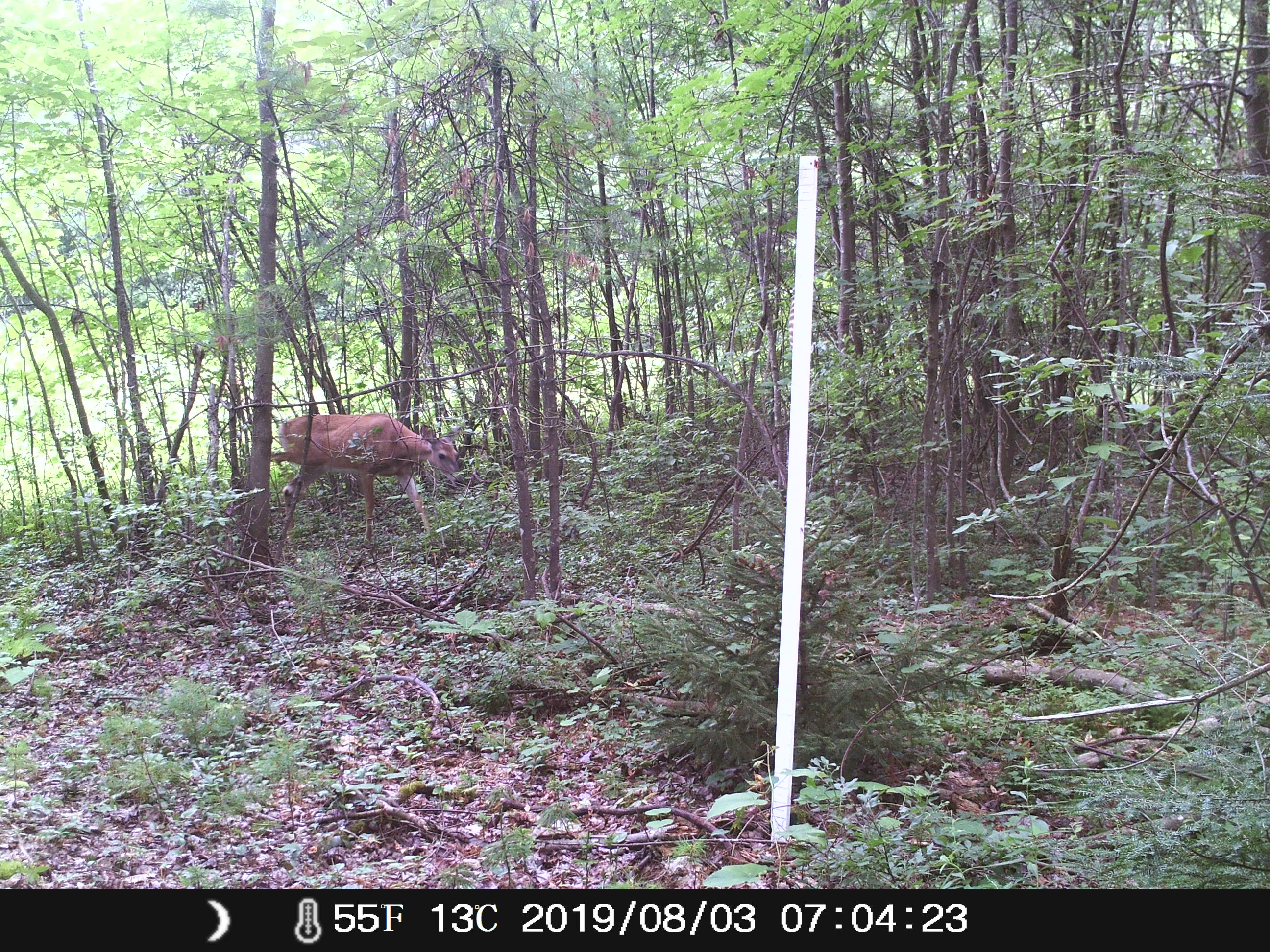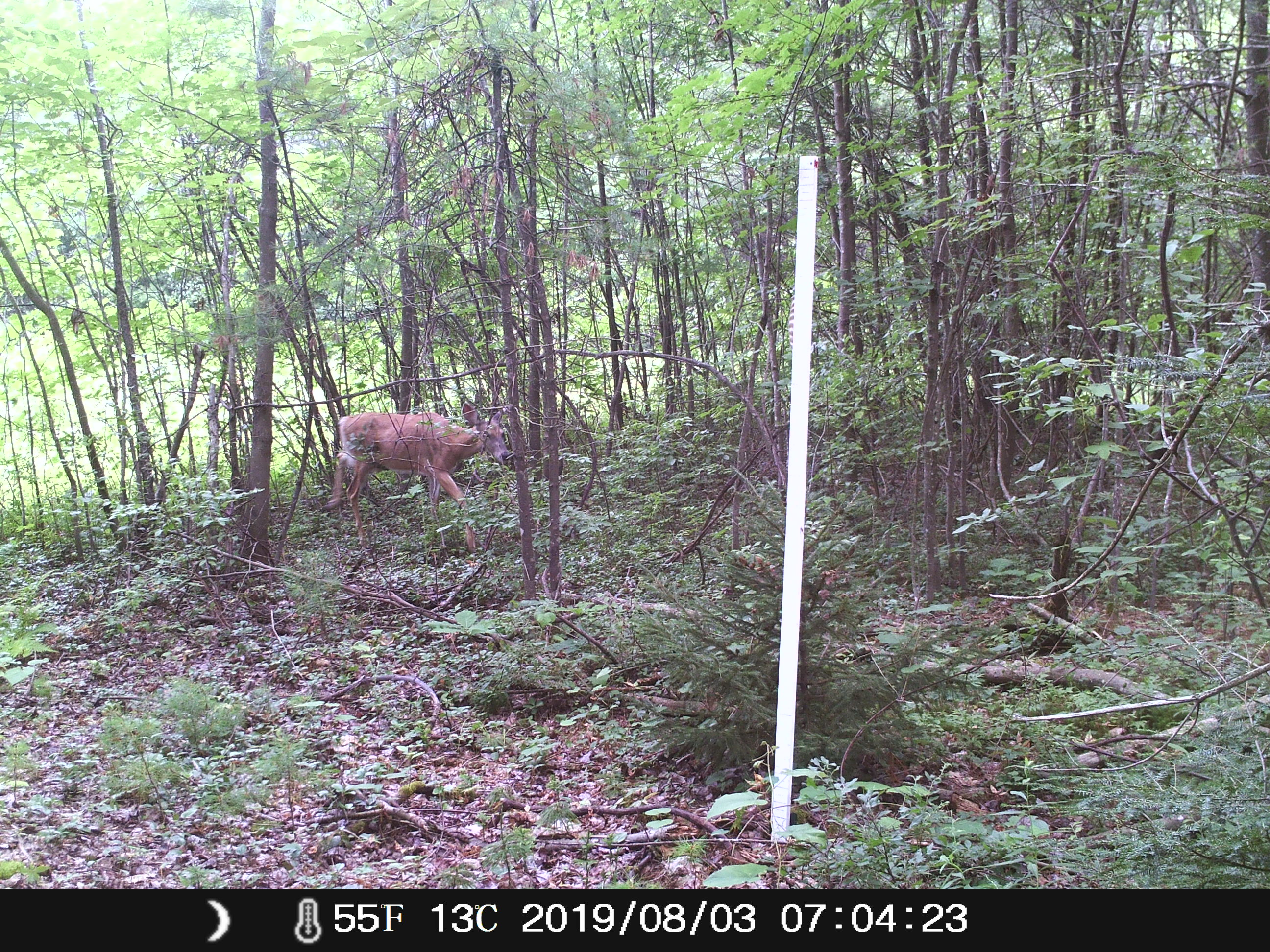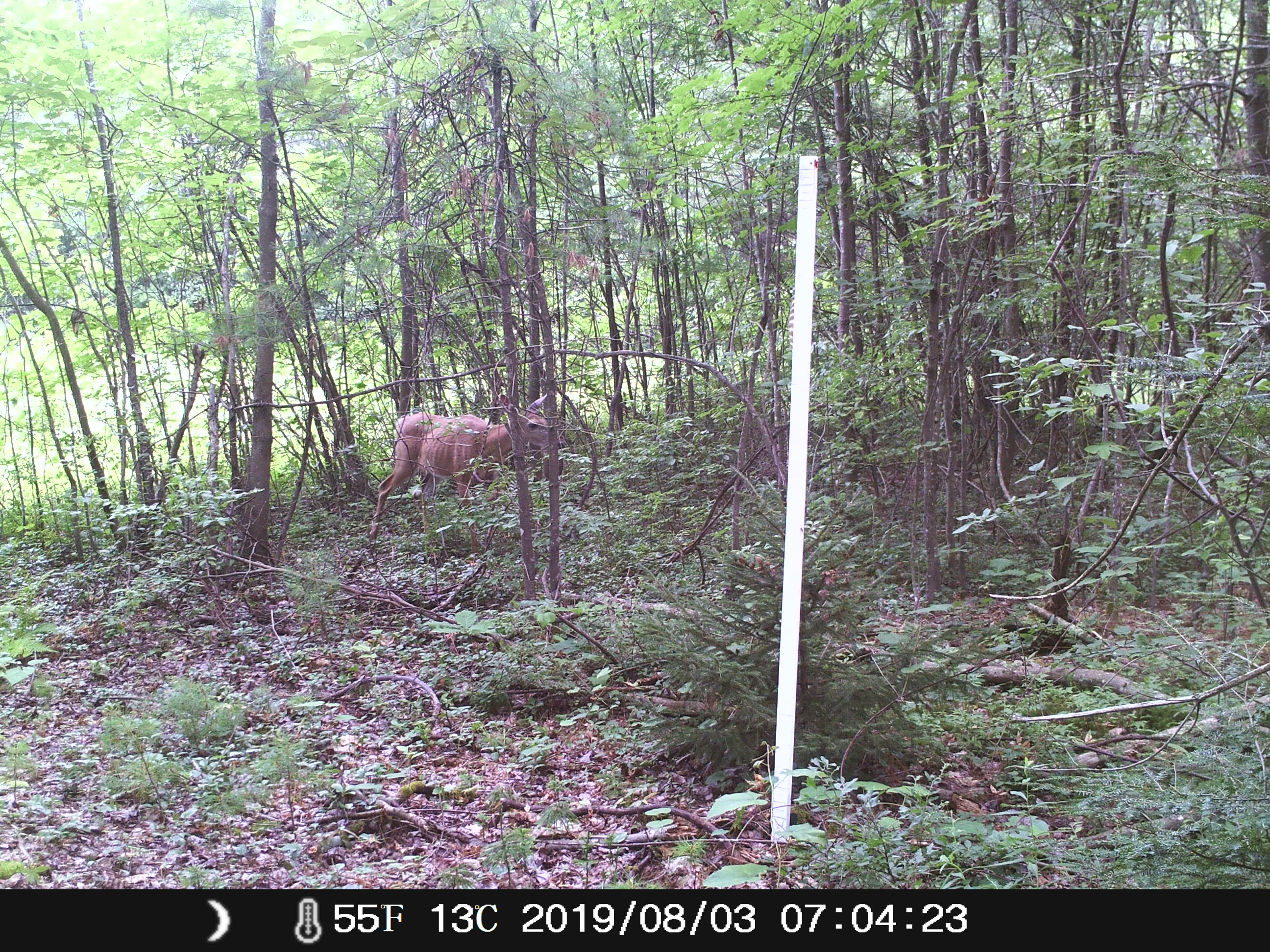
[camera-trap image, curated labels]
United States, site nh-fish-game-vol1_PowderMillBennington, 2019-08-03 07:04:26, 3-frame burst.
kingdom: Animalia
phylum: Chordata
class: Mammalia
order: Artiodactyla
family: Cervidae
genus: Odocoileus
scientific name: Odocoileus virginianus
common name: white-tailed deer